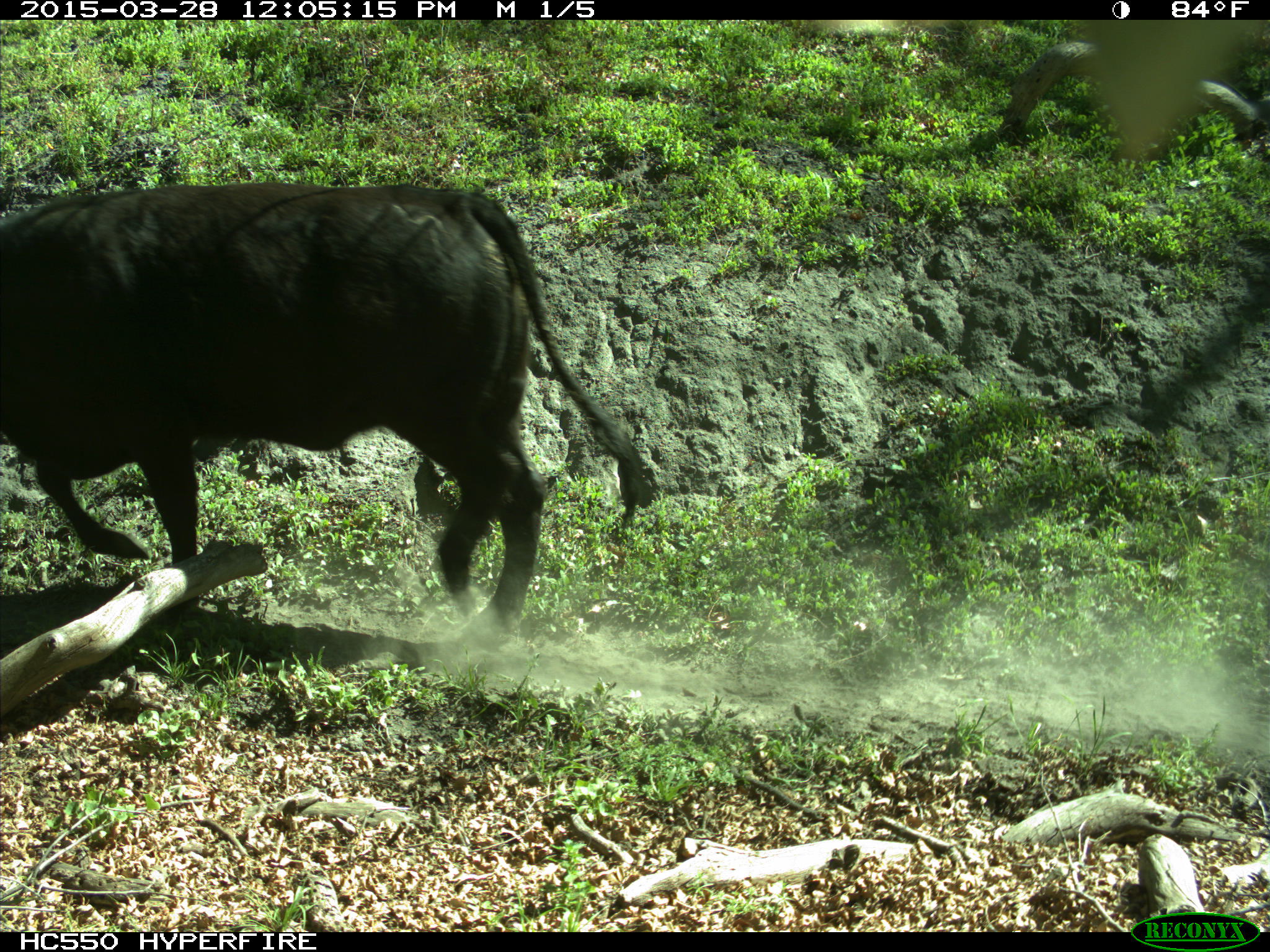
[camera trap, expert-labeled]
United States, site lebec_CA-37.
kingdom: Animalia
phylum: Chordata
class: Mammalia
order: Artiodactyla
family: Bovidae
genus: Bos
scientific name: Bos taurus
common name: domestic cow